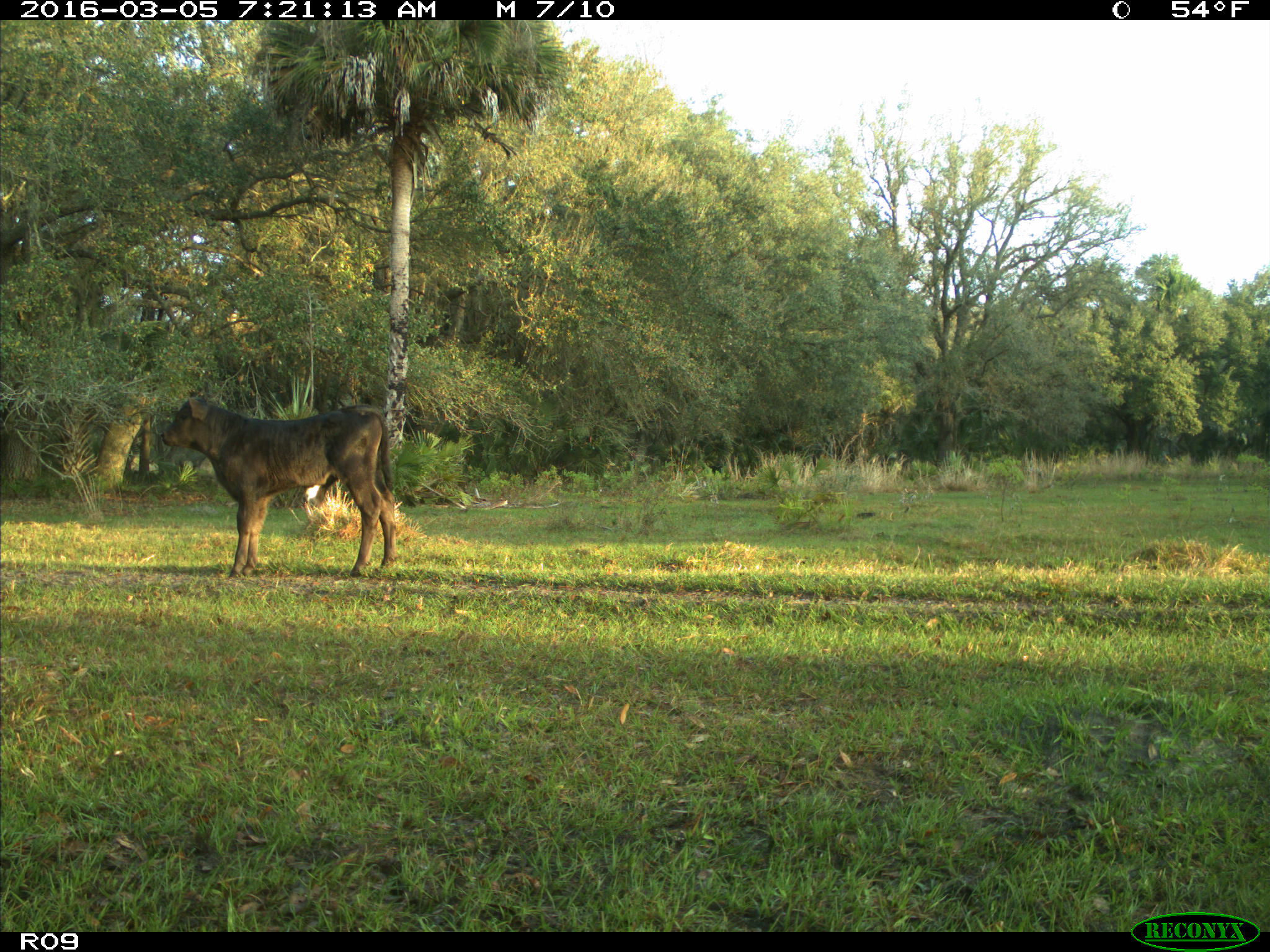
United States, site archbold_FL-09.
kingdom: Animalia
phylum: Chordata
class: Mammalia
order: Artiodactyla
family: Bovidae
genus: Bos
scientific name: Bos taurus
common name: domestic cow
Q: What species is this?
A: Bos taurus (domestic cow).